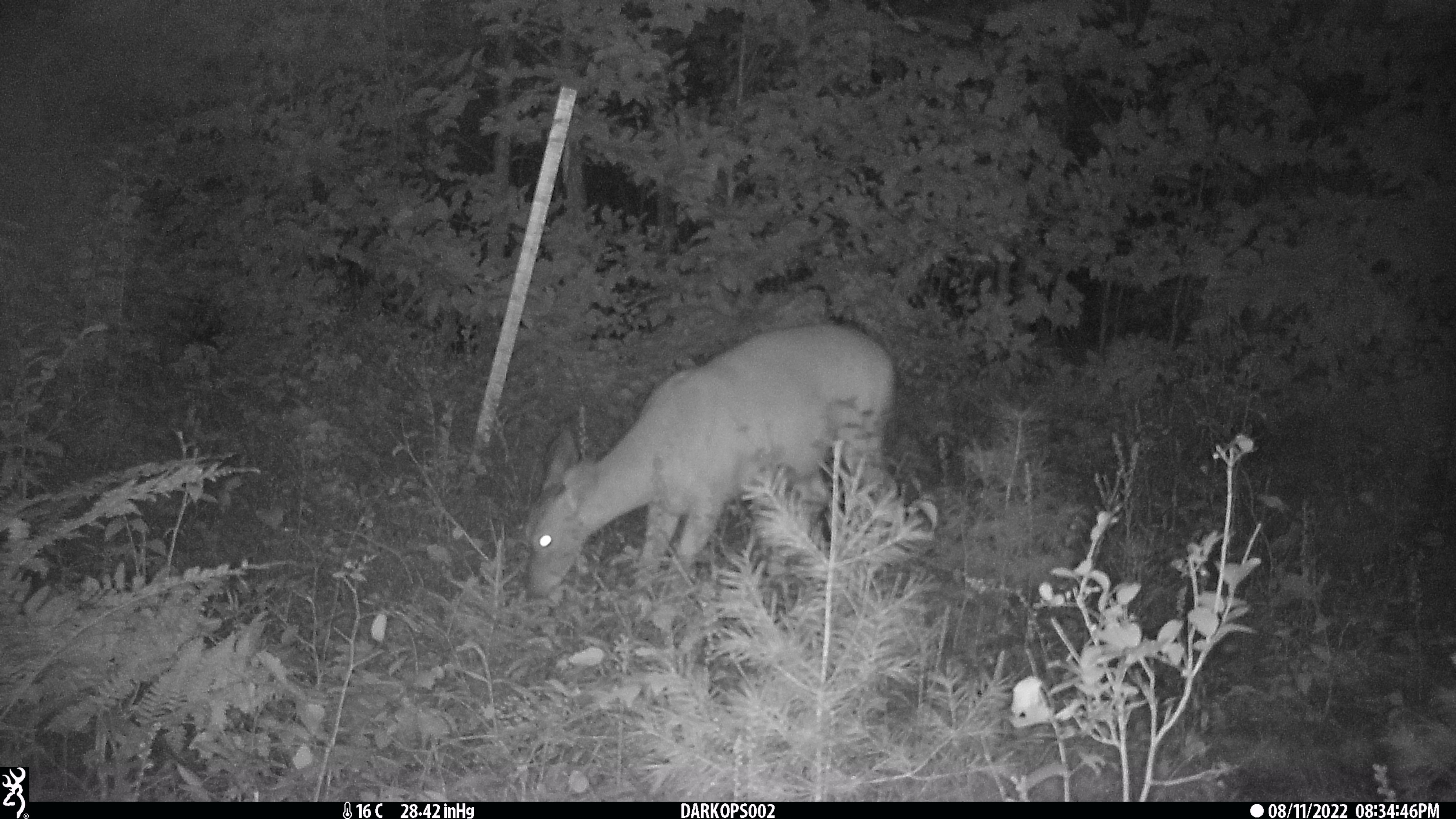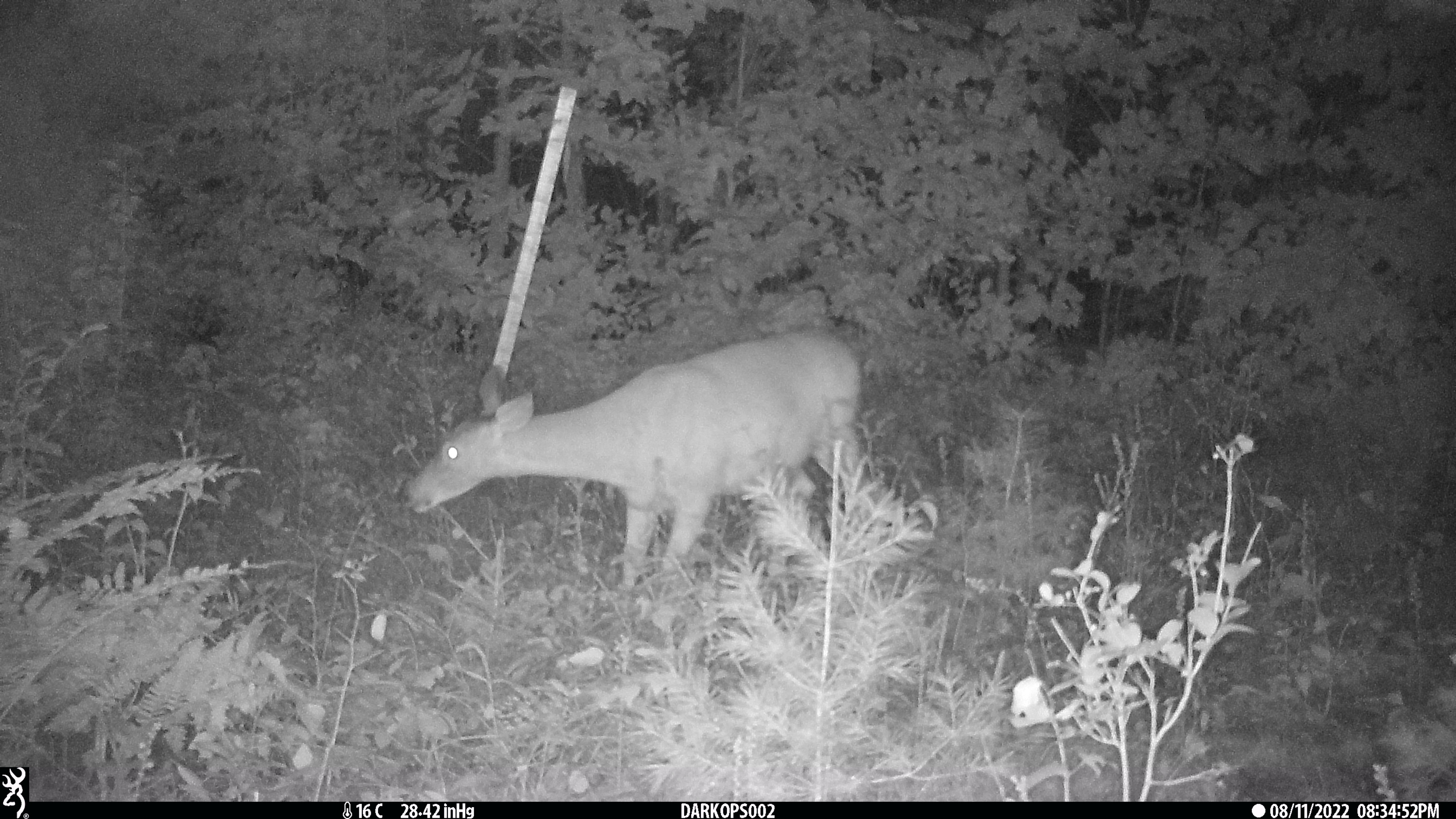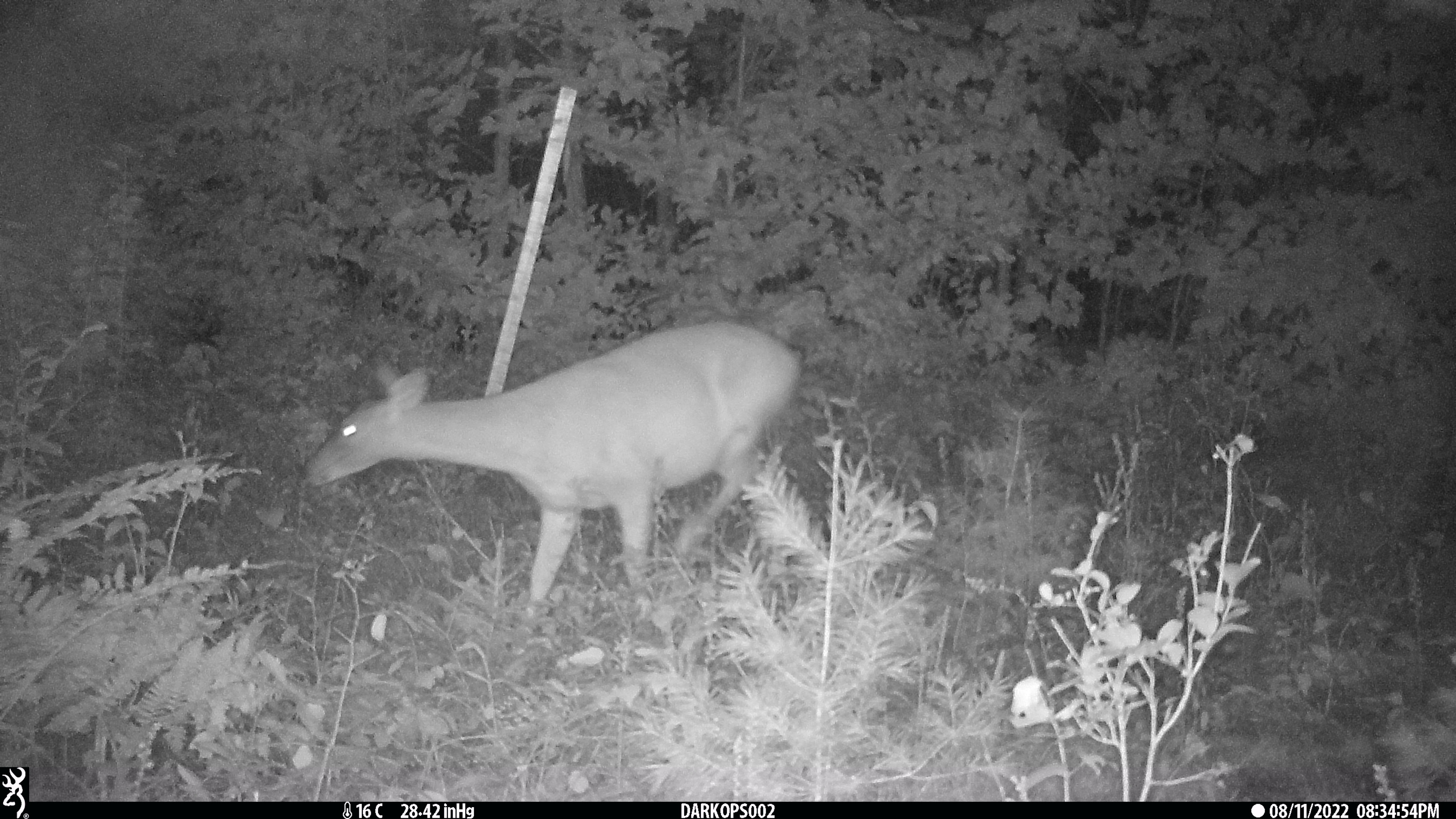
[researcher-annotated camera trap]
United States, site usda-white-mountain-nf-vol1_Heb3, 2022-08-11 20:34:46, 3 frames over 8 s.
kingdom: Animalia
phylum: Chordata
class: Mammalia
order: Artiodactyla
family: Cervidae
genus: Odocoileus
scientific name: Odocoileus virginianus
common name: white-tailed deer